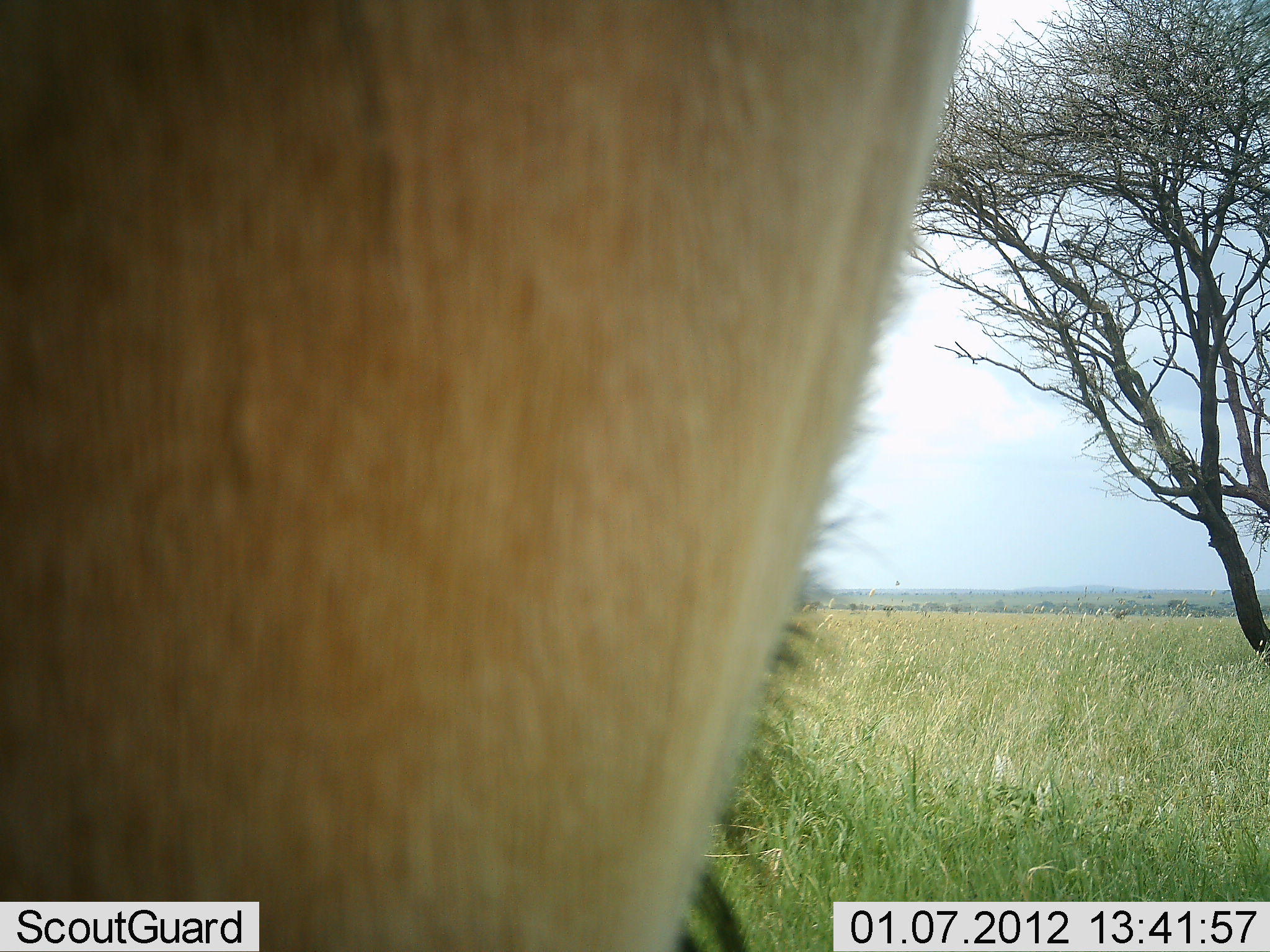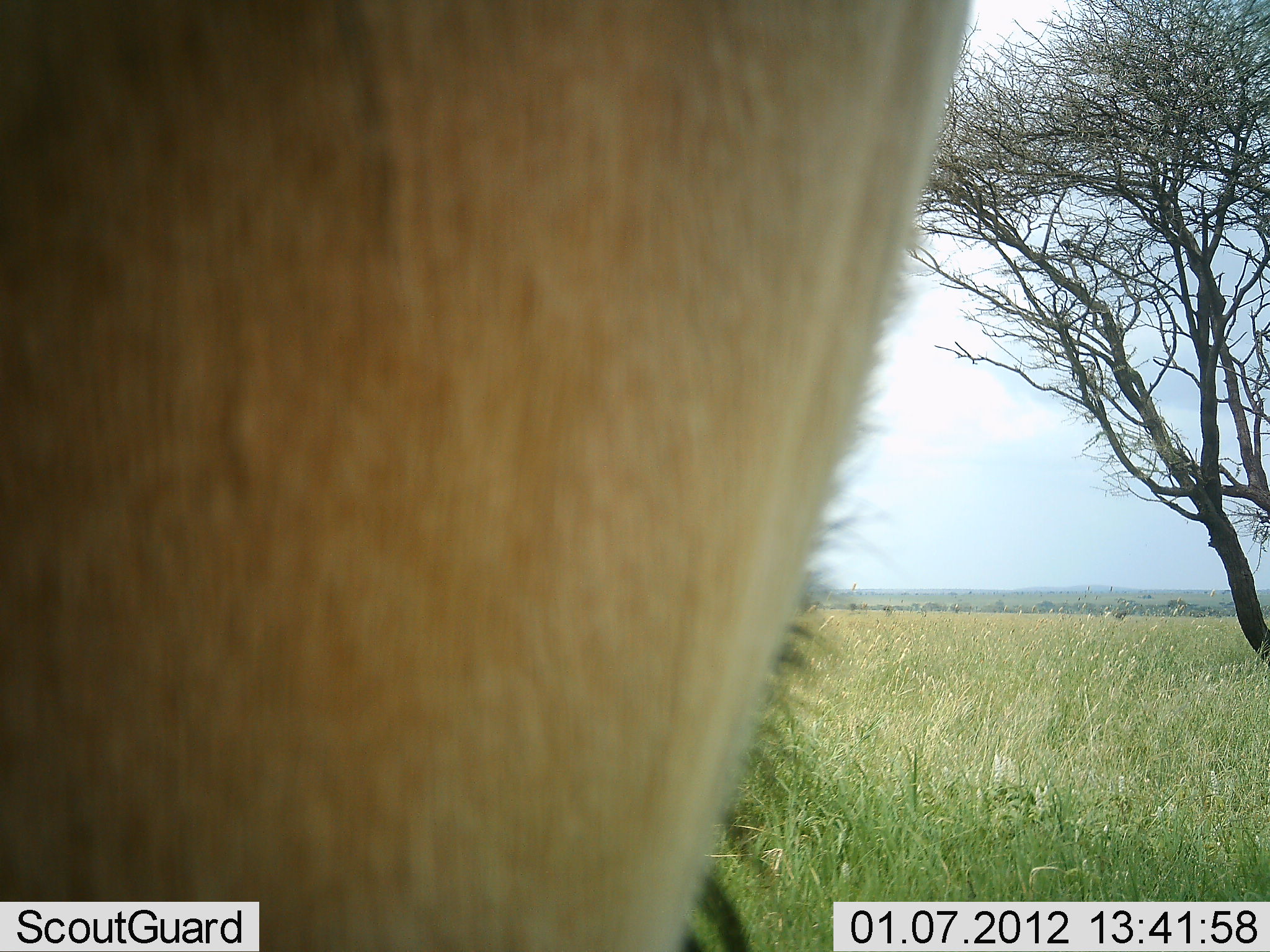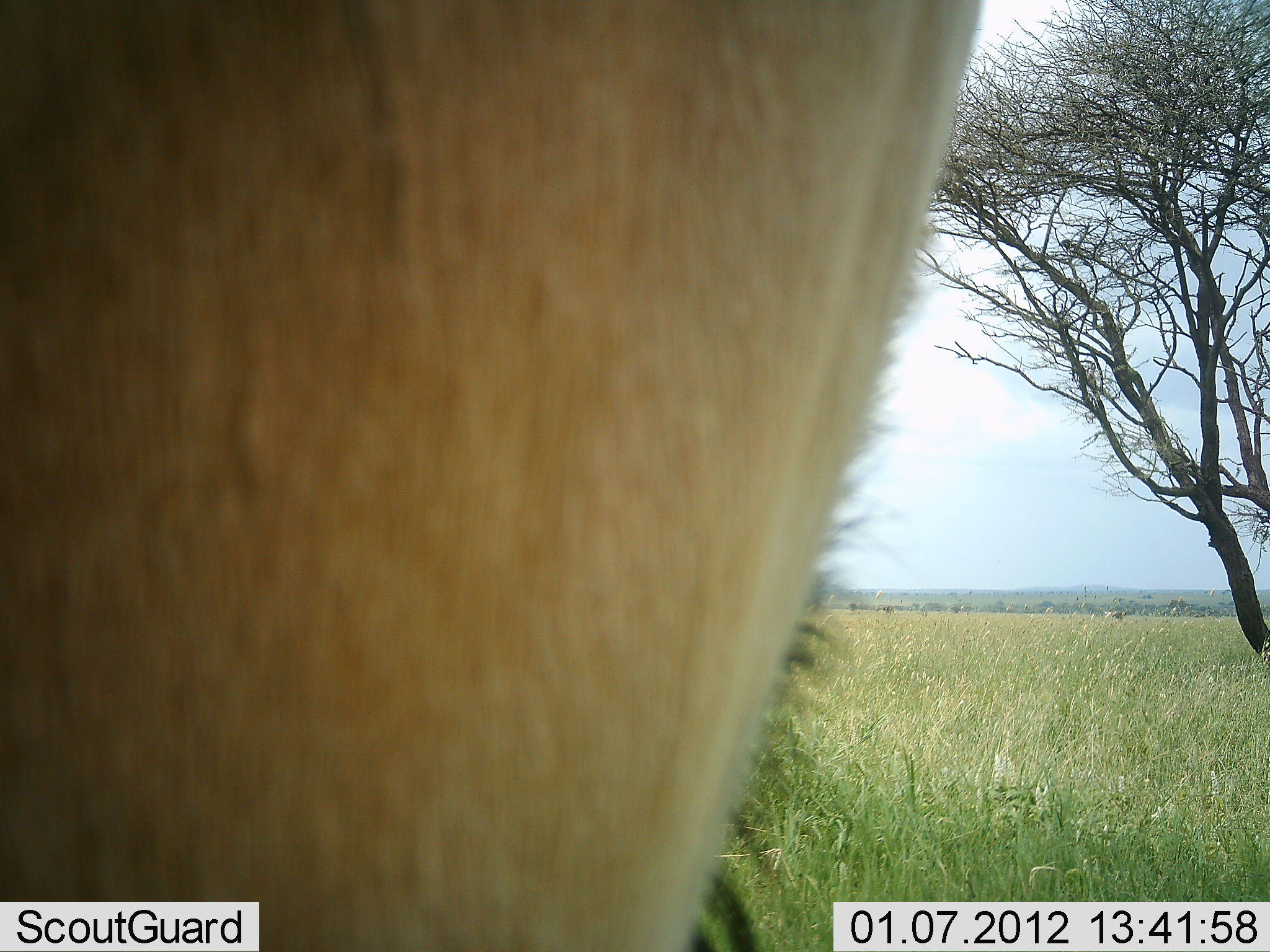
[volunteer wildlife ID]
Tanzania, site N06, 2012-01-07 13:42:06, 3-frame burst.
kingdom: Animalia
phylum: Chordata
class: Mammalia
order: Artiodactyla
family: Bovidae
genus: Nanger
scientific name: Nanger granti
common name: grant's gazelle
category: gazellegrants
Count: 1.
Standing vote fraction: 86%.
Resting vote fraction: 0%.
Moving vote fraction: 14%.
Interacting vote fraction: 0%.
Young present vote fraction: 0%.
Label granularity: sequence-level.